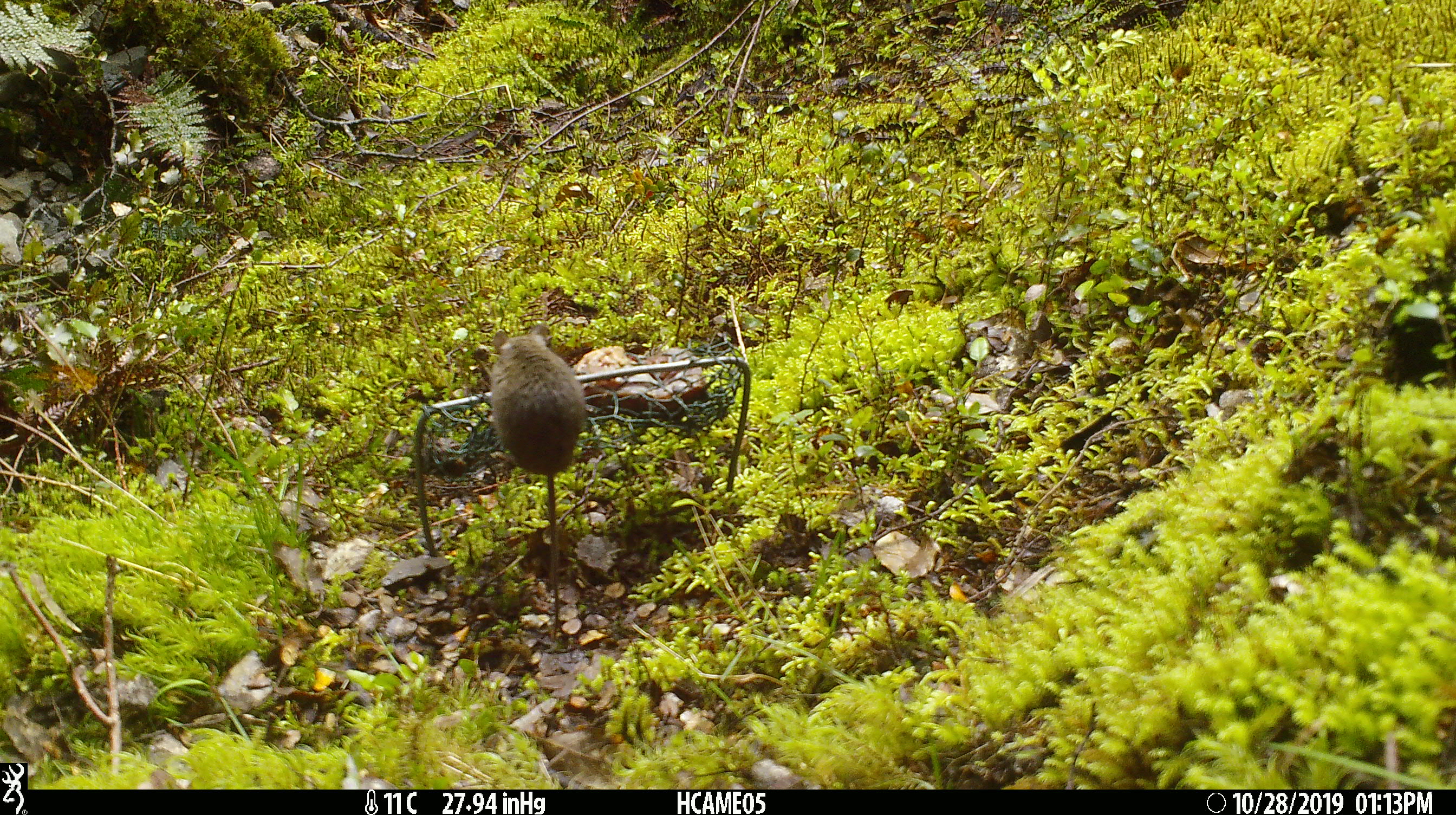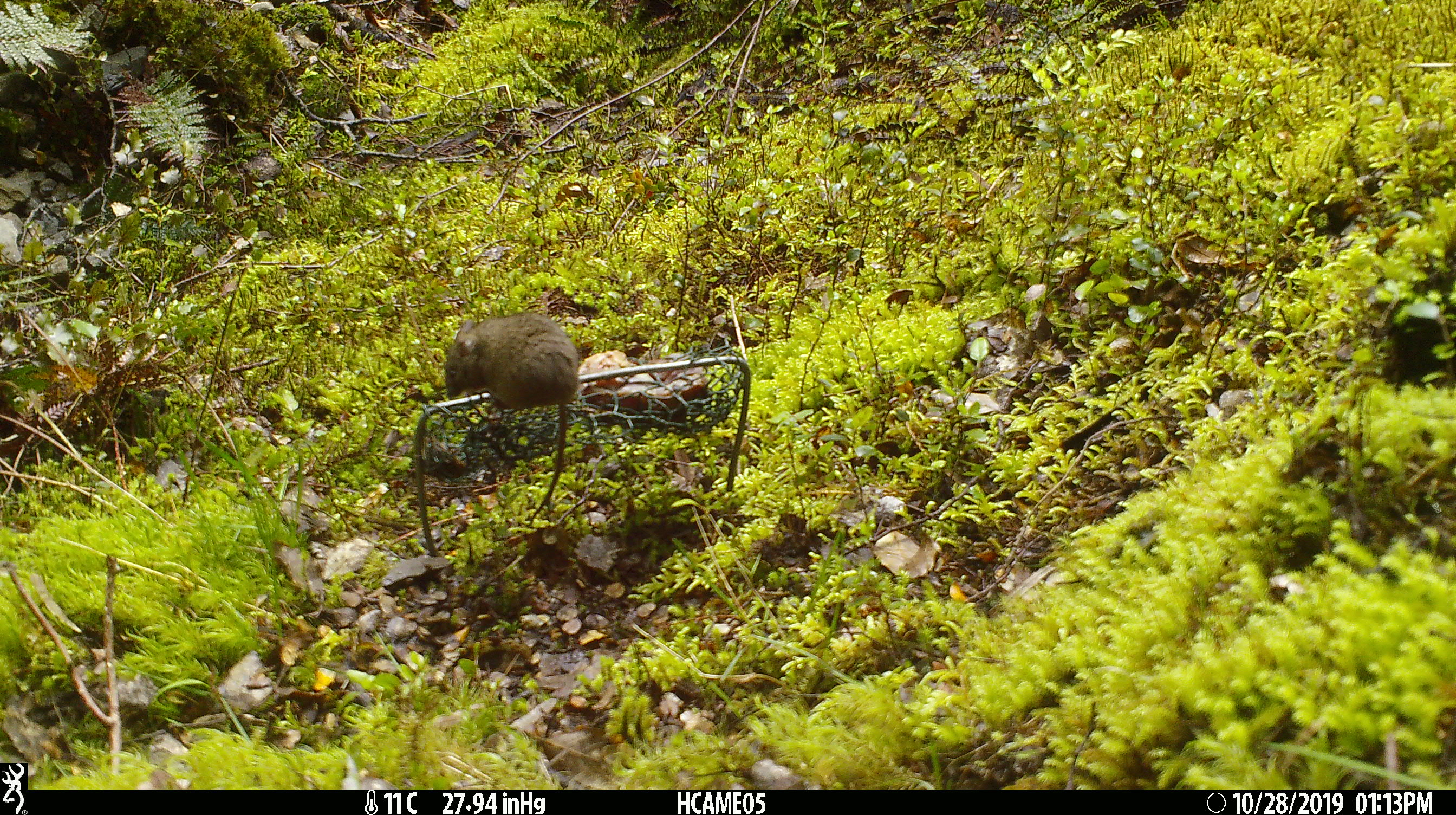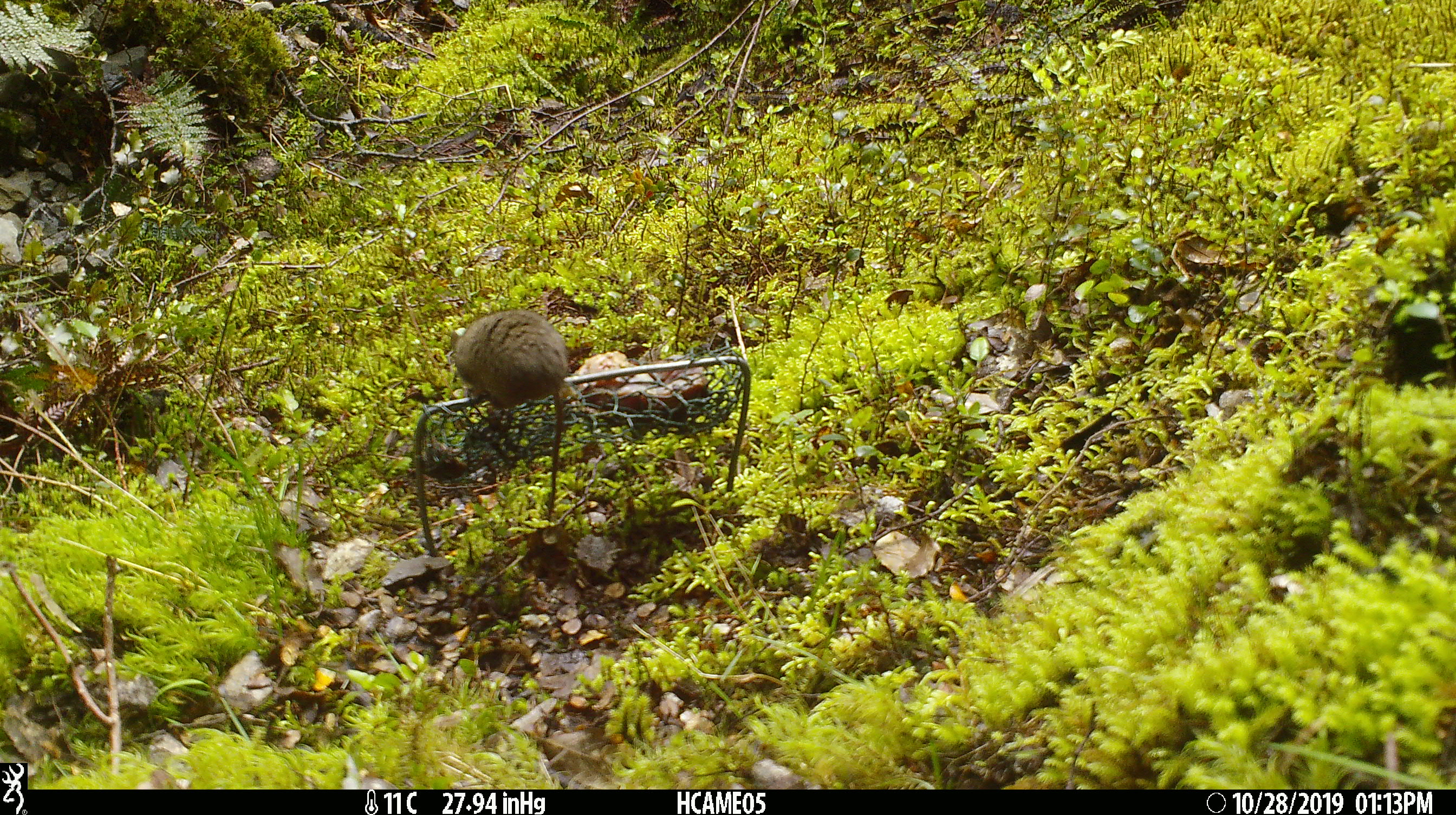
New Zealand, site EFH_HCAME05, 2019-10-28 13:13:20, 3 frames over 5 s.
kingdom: Animalia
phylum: Chordata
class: Mammalia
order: Rodentia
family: Muridae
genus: Mus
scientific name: Mus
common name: mouse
Mouse (Mus).